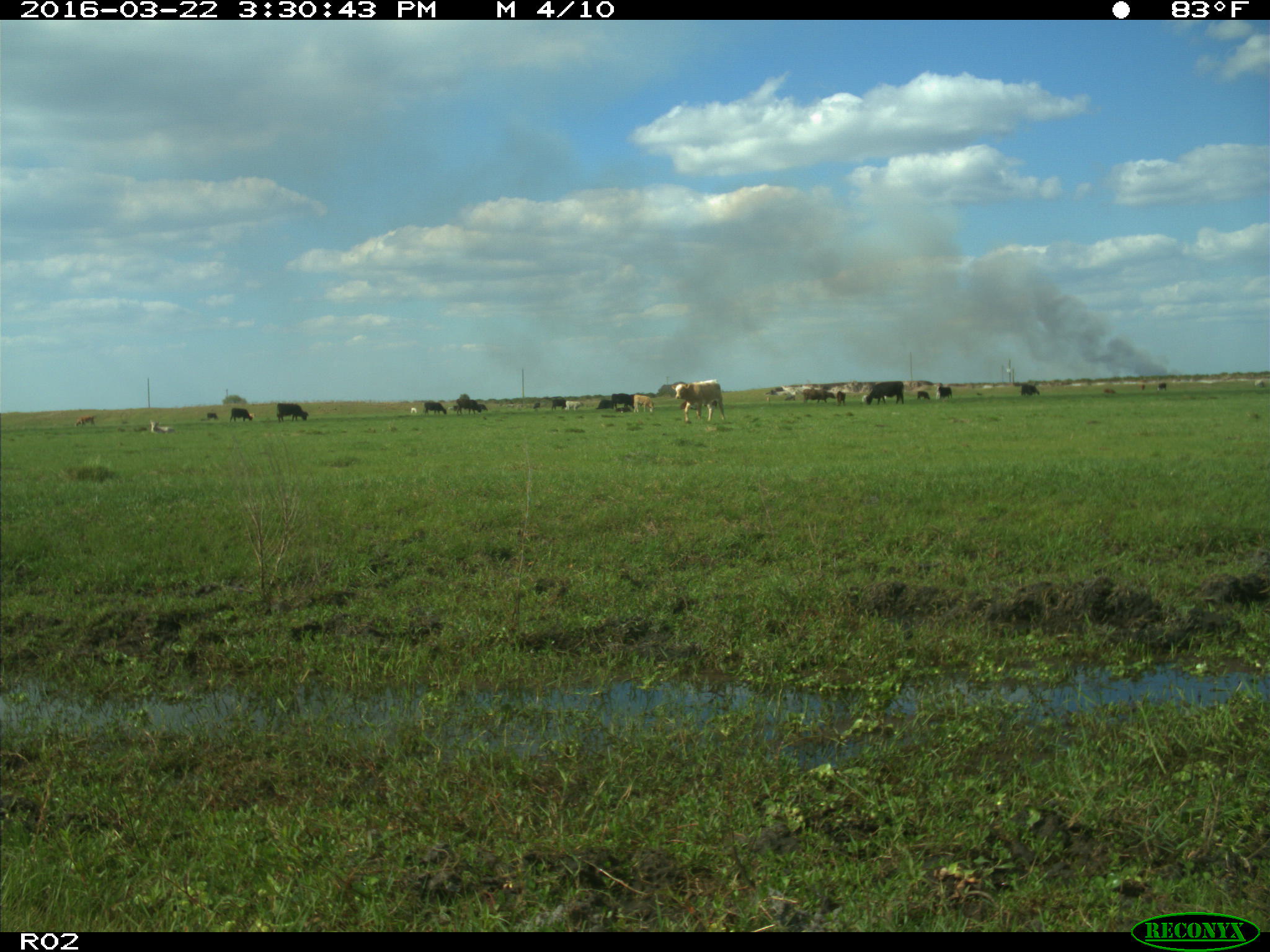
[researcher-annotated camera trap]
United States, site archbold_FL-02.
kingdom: Animalia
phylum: Chordata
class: Mammalia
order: Artiodactyla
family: Bovidae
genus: Bos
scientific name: Bos taurus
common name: domestic cow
Bos taurus (domestic cow).